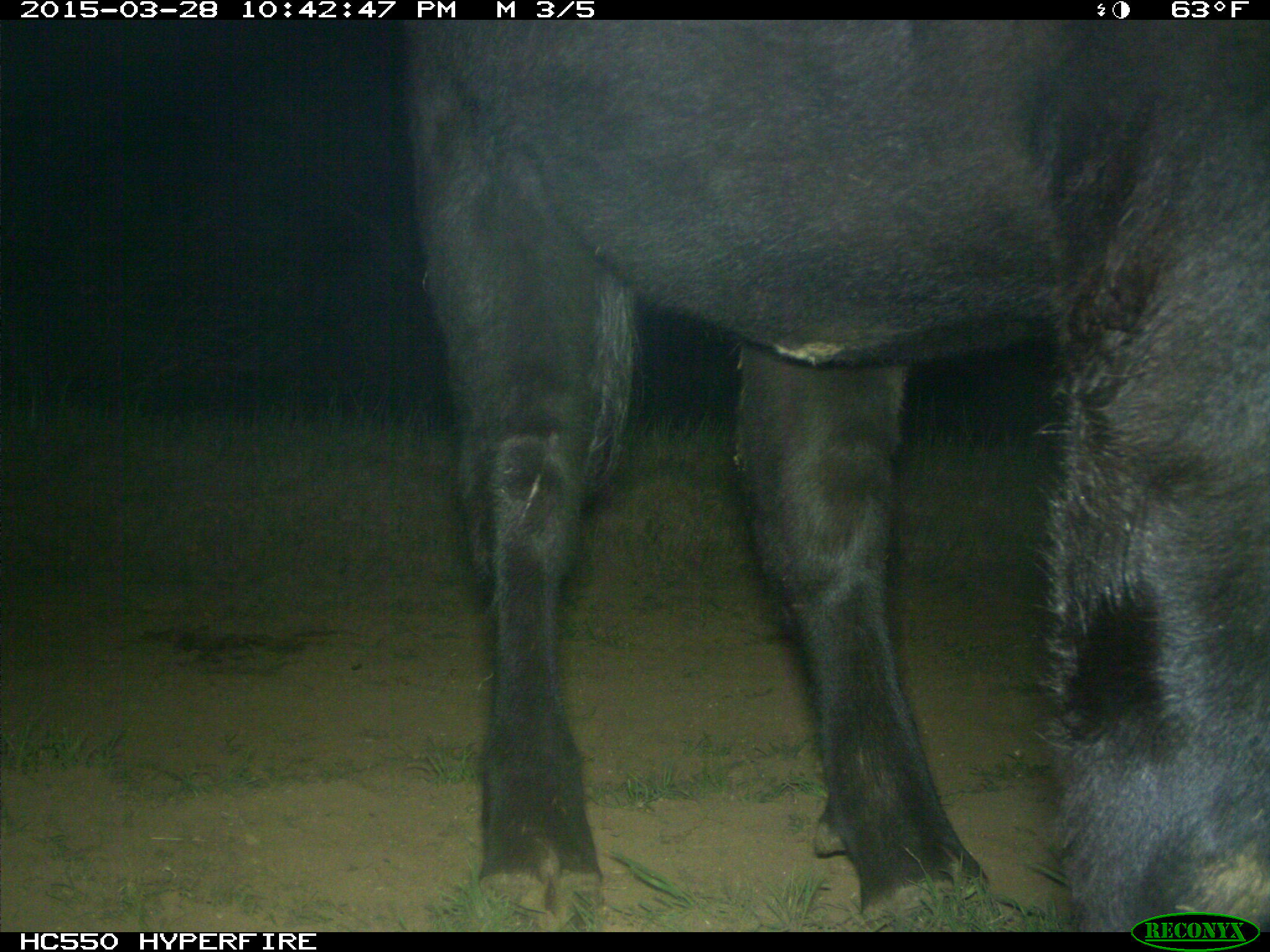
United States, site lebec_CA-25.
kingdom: Animalia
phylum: Chordata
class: Mammalia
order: Artiodactyla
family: Bovidae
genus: Bos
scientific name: Bos taurus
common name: domestic cow